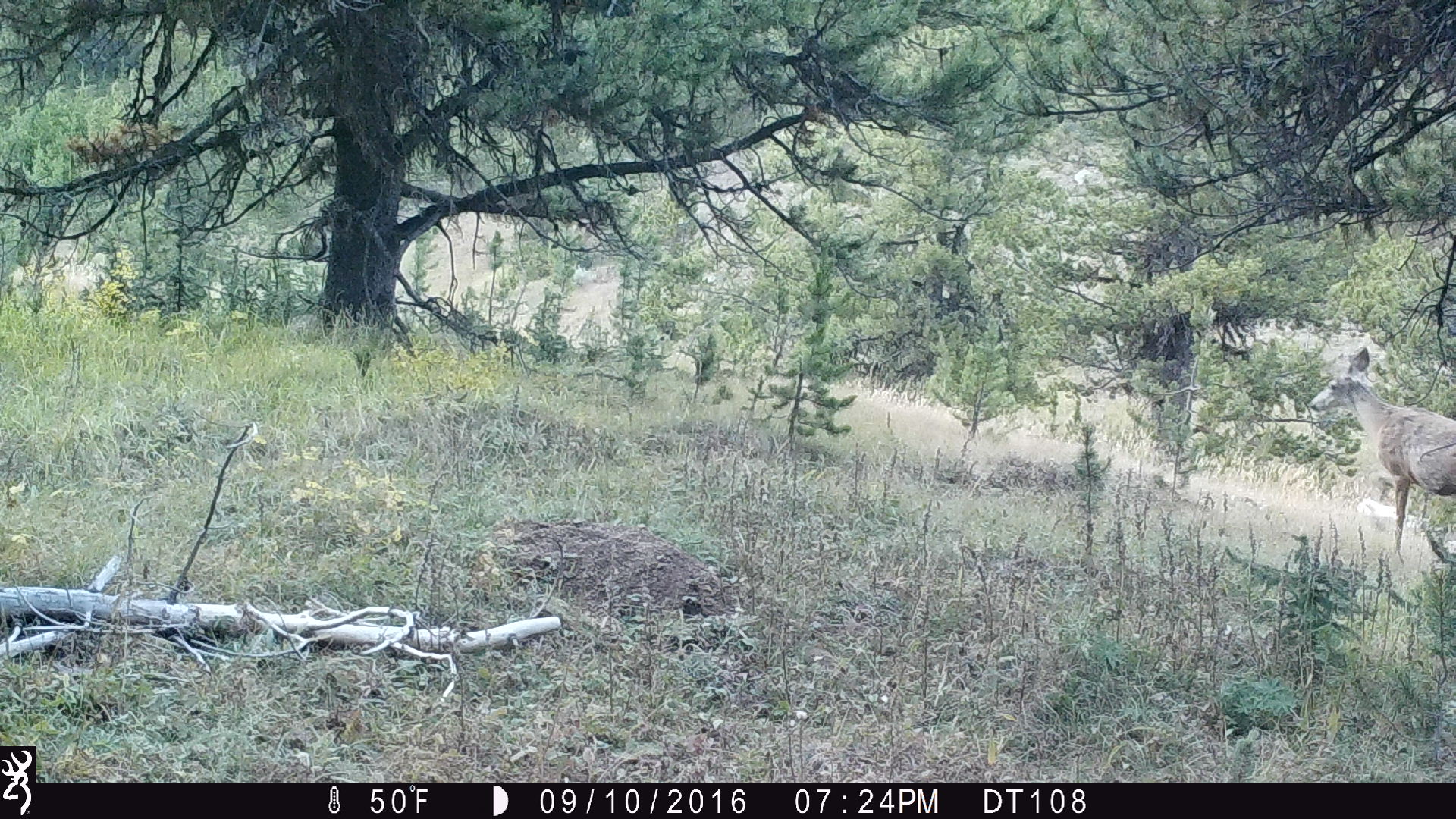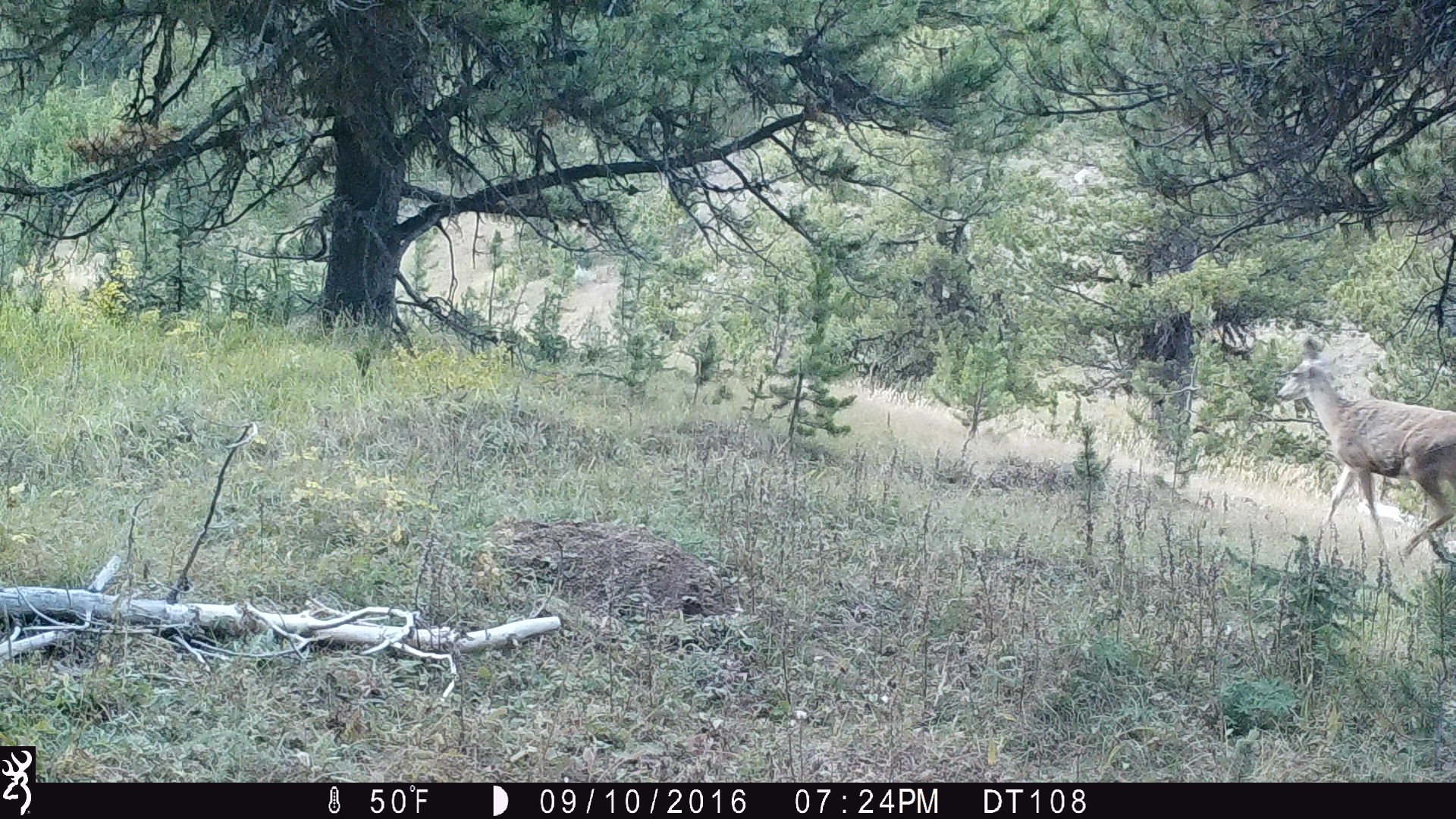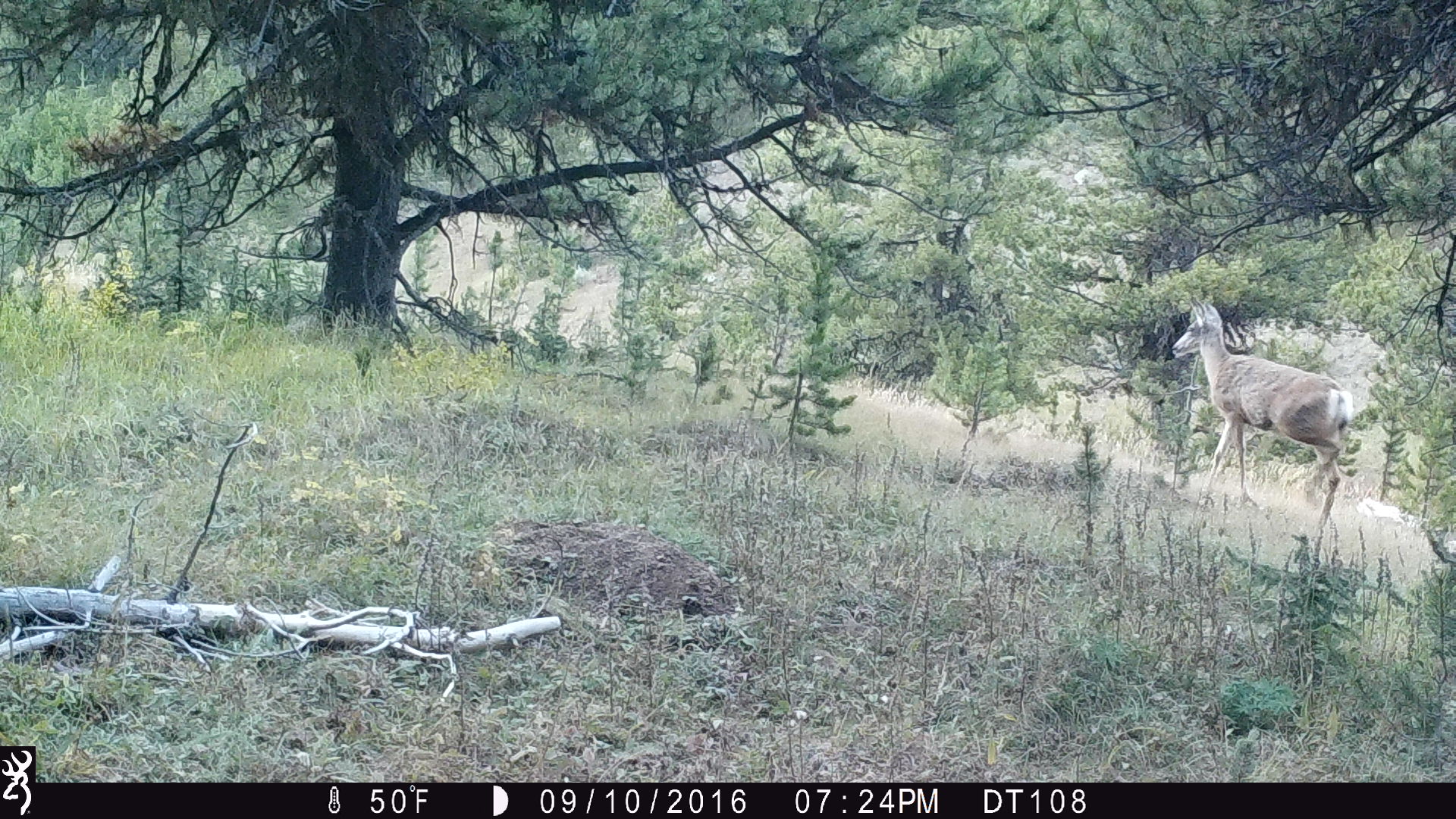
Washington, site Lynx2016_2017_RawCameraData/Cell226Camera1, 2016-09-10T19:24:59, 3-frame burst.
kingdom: Animalia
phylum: Chordata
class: Mammalia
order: Artiodactyla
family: Cervidae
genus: Odocoileus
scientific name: Odocoileus hemionus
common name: mule deer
Odocoileus hemionus (mule deer). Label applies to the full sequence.